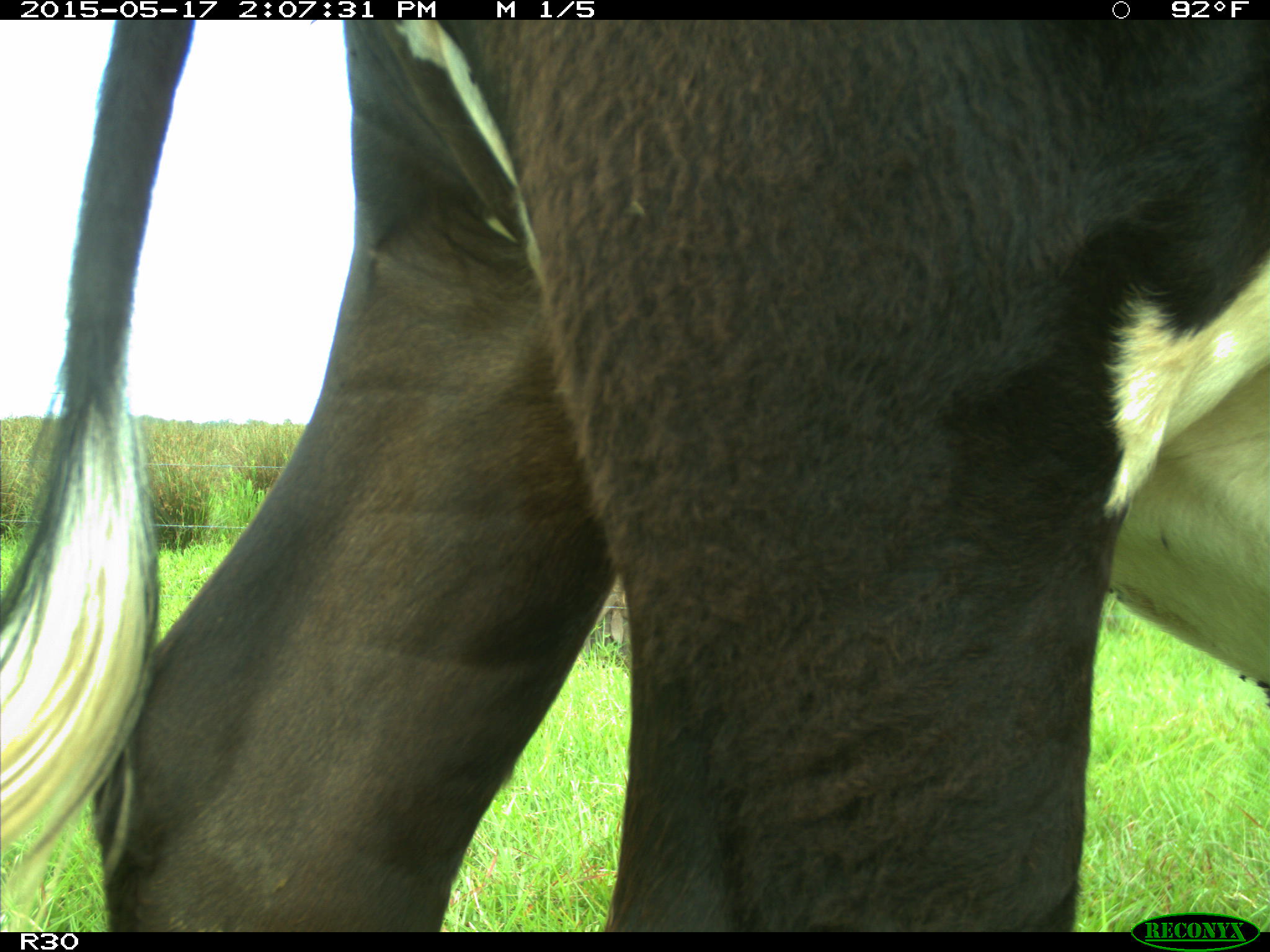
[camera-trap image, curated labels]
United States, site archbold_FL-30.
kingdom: Animalia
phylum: Chordata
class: Mammalia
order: Artiodactyla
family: Bovidae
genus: Bos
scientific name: Bos taurus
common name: domestic cow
Bos taurus (domestic cow).